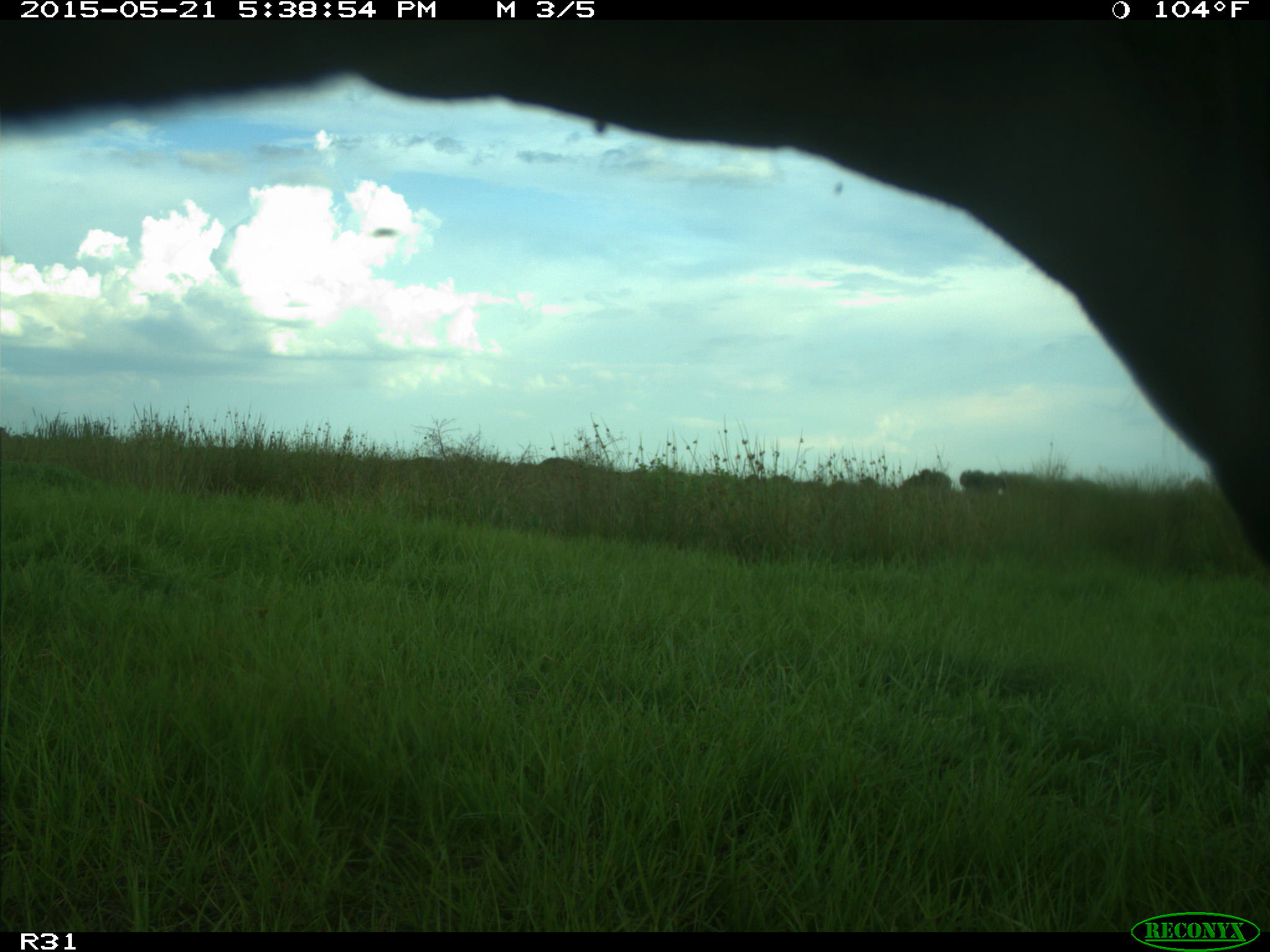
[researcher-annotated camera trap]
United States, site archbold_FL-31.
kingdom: Animalia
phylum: Chordata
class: Mammalia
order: Artiodactyla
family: Bovidae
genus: Bos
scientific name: Bos taurus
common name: domestic cow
Bos taurus (domestic cow).